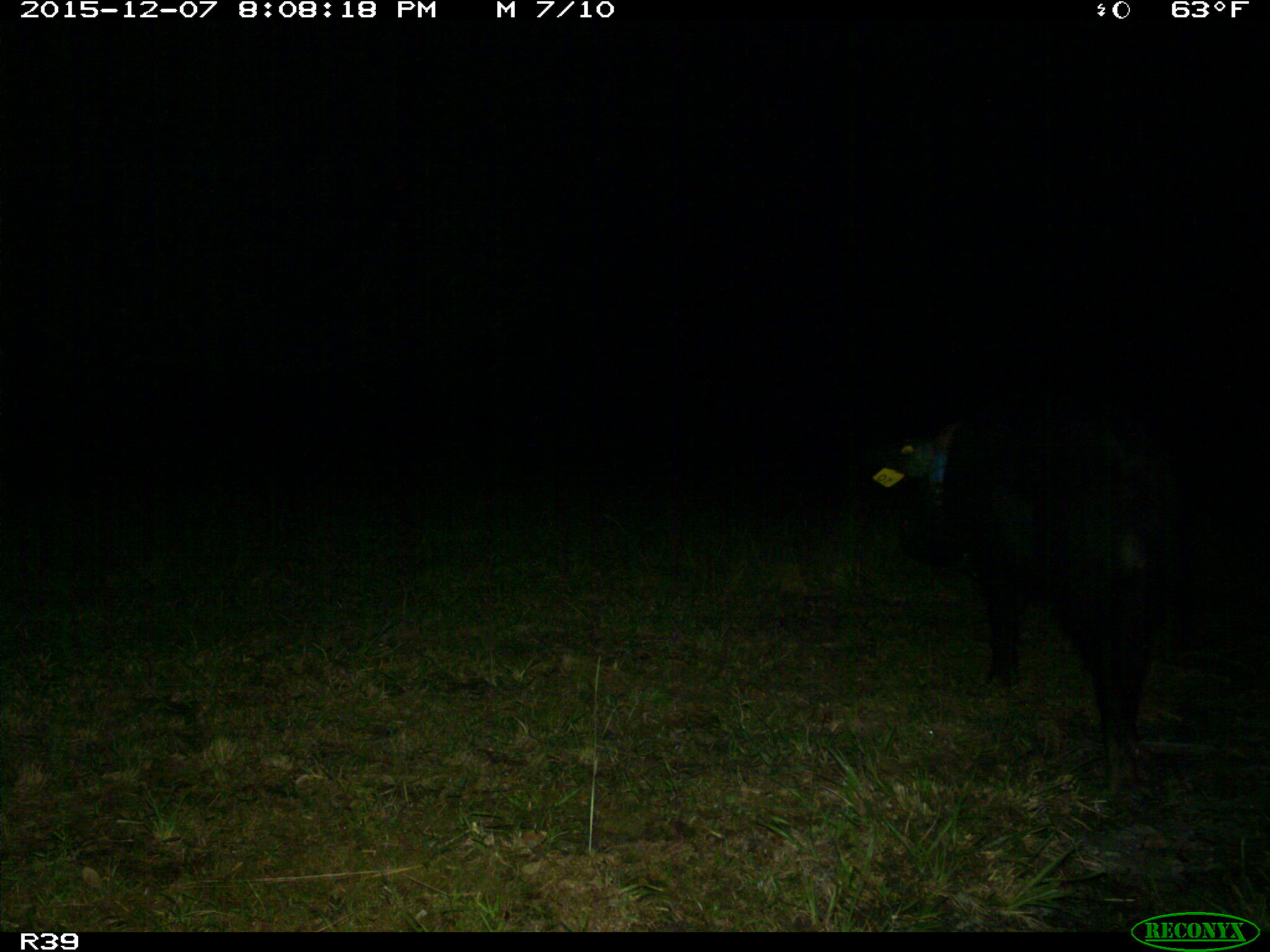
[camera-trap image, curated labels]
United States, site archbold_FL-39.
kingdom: Animalia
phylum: Chordata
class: Mammalia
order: Artiodactyla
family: Suidae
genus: Sus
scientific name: Sus scrofa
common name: wild boar